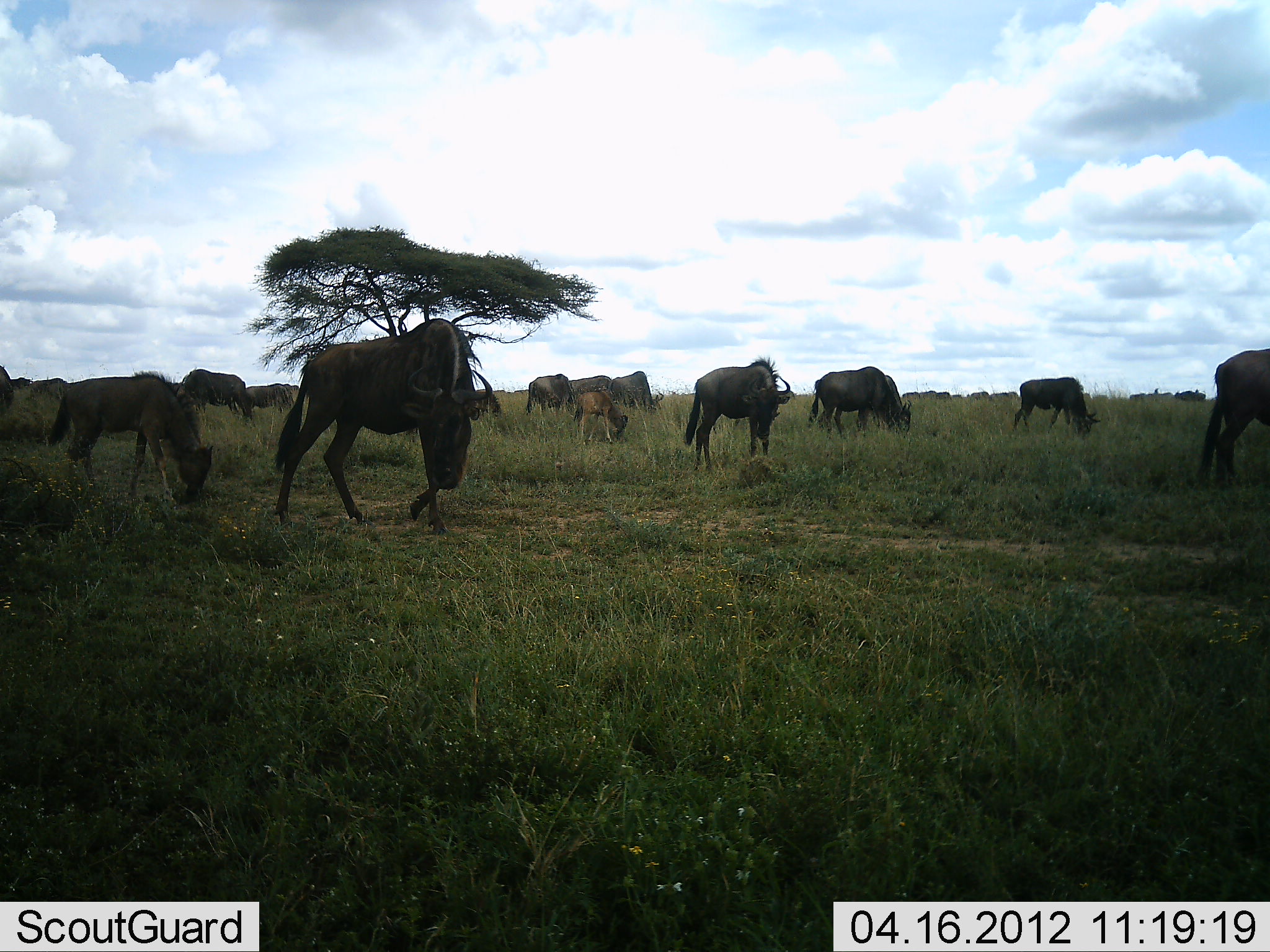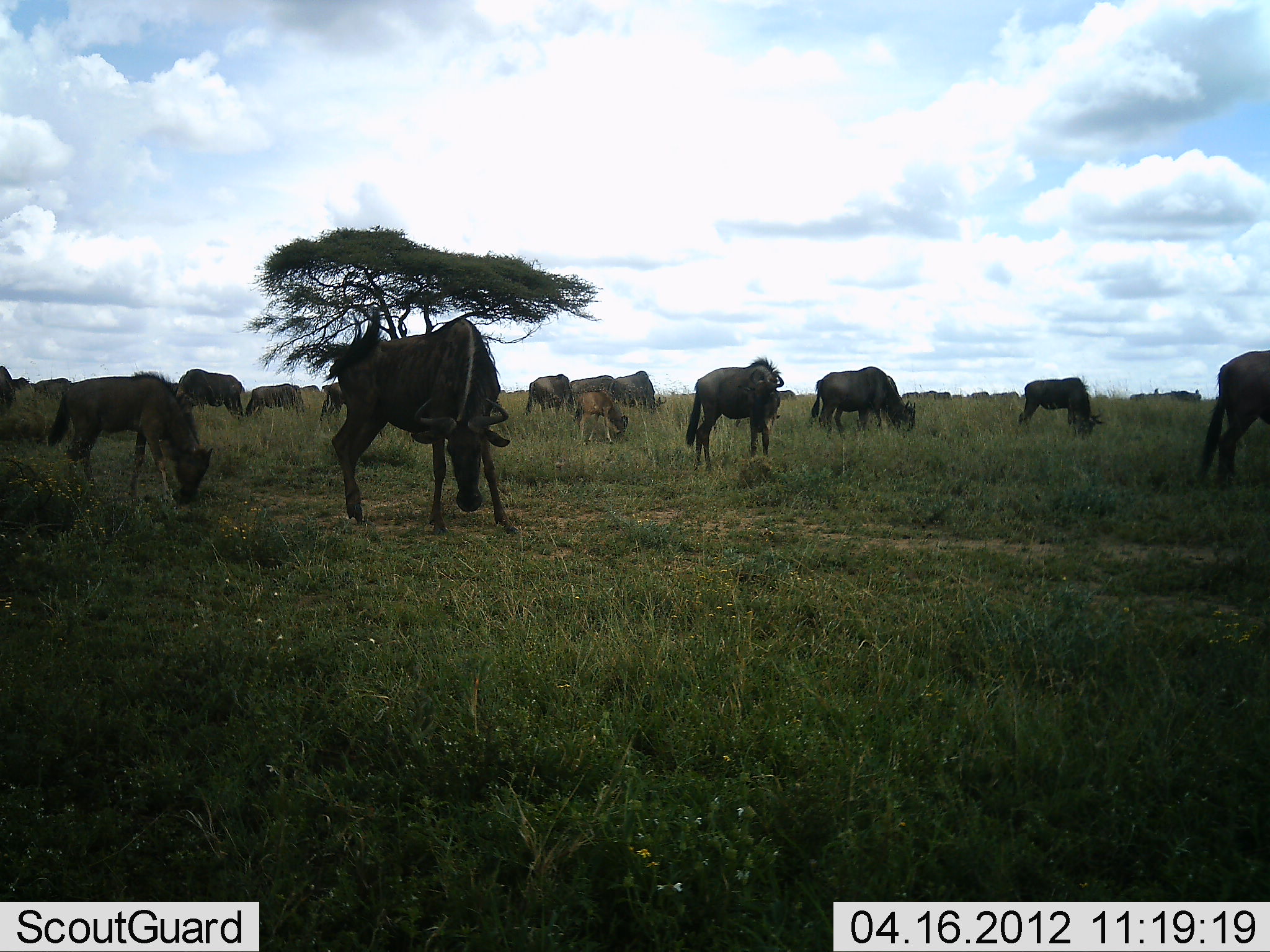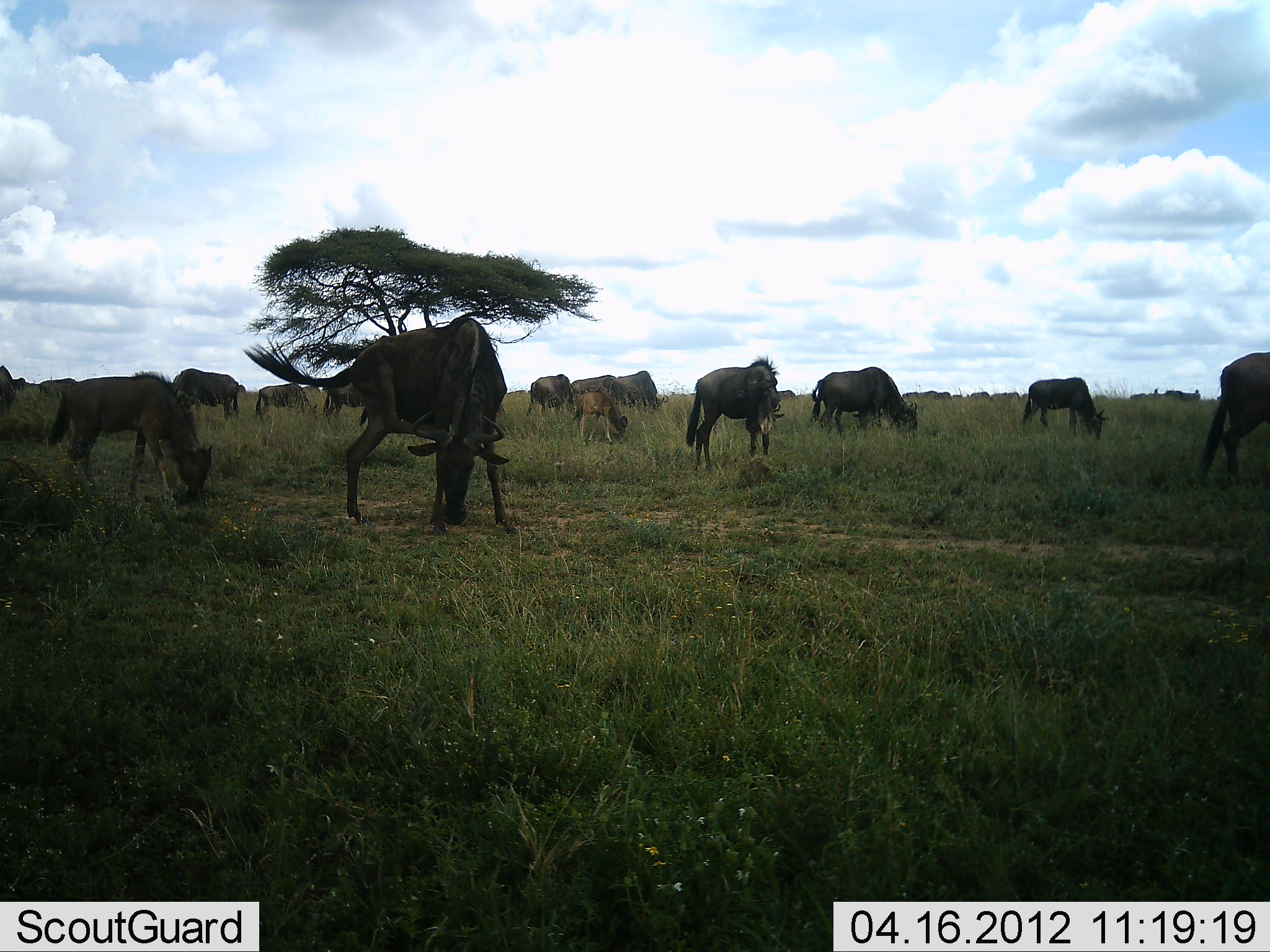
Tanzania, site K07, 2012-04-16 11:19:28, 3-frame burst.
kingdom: Animalia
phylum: Chordata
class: Mammalia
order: Artiodactyla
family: Bovidae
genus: Connochaetes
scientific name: Connochaetes taurinus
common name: blue wildebeest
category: wildebeest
Wildebeest (blue wildebeest) (Connochaetes taurinus), count 11-50. Behavior (volunteer vote fractions): standing 56%, resting 0%, moving 44%, interacting 17%. Young present (vote fraction): 67%. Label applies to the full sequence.